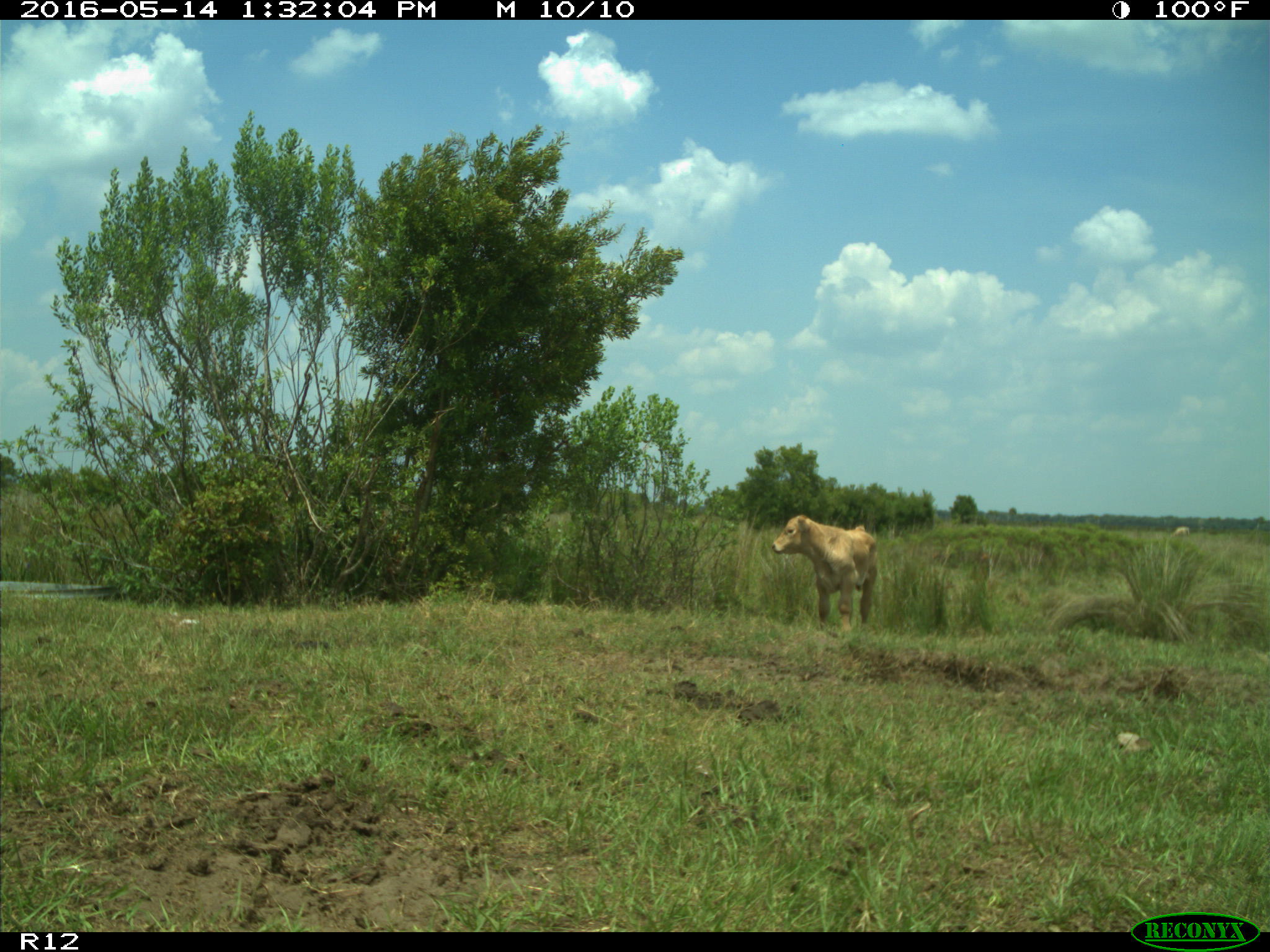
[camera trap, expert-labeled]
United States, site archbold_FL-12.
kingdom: Animalia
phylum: Chordata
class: Mammalia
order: Artiodactyla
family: Bovidae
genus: Bos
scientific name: Bos taurus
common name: domestic cow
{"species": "Bos taurus (domestic cow)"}